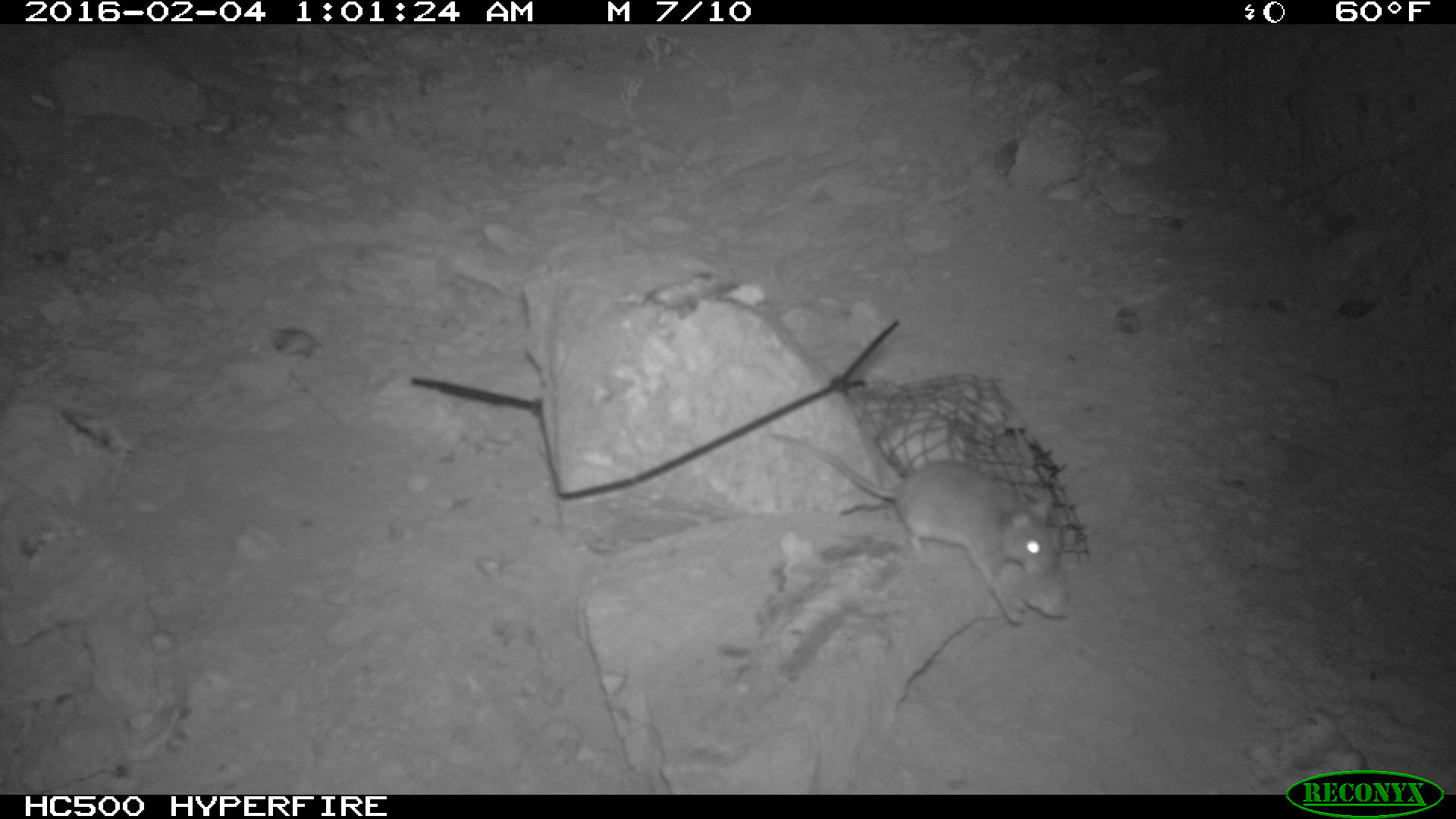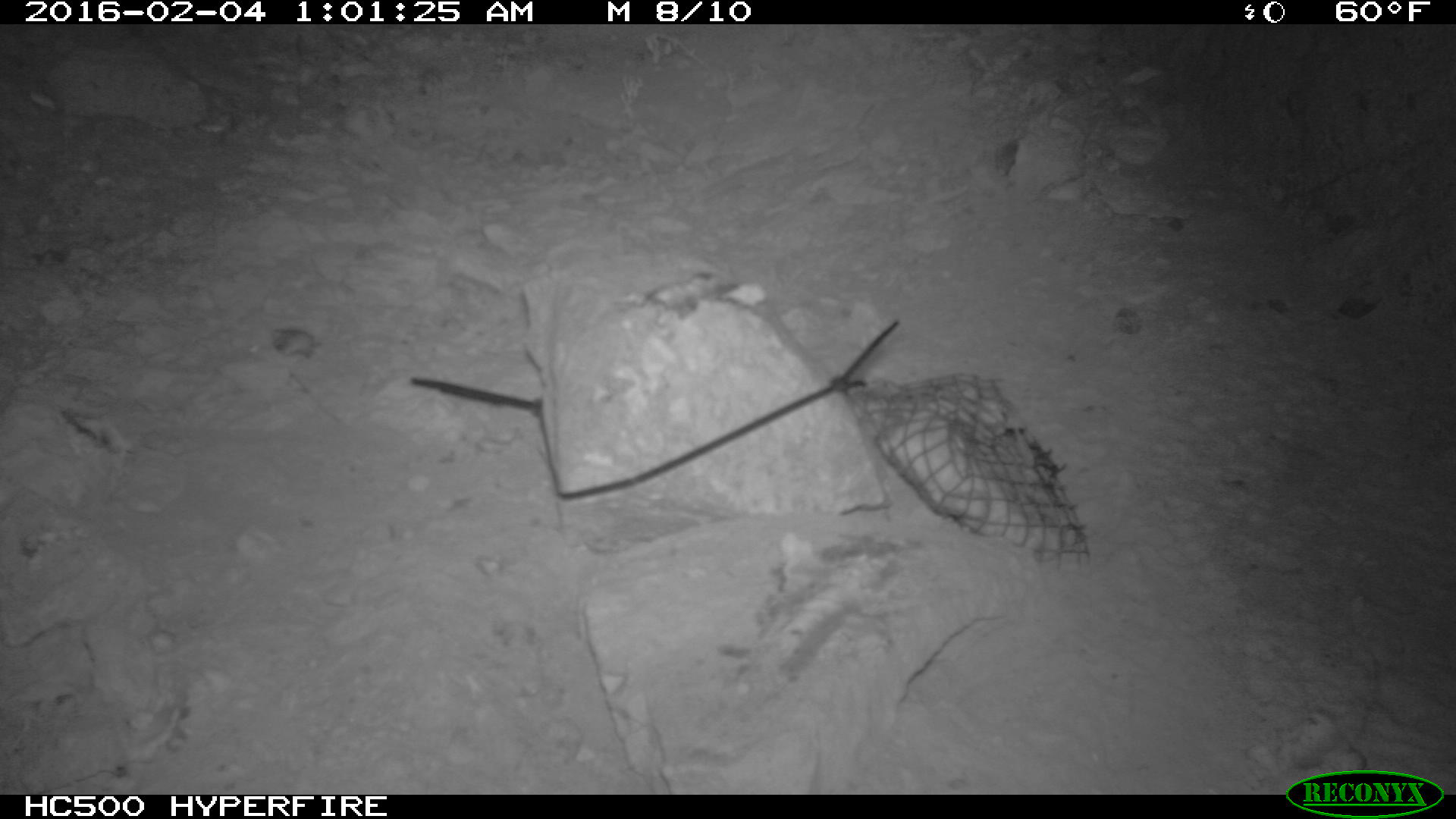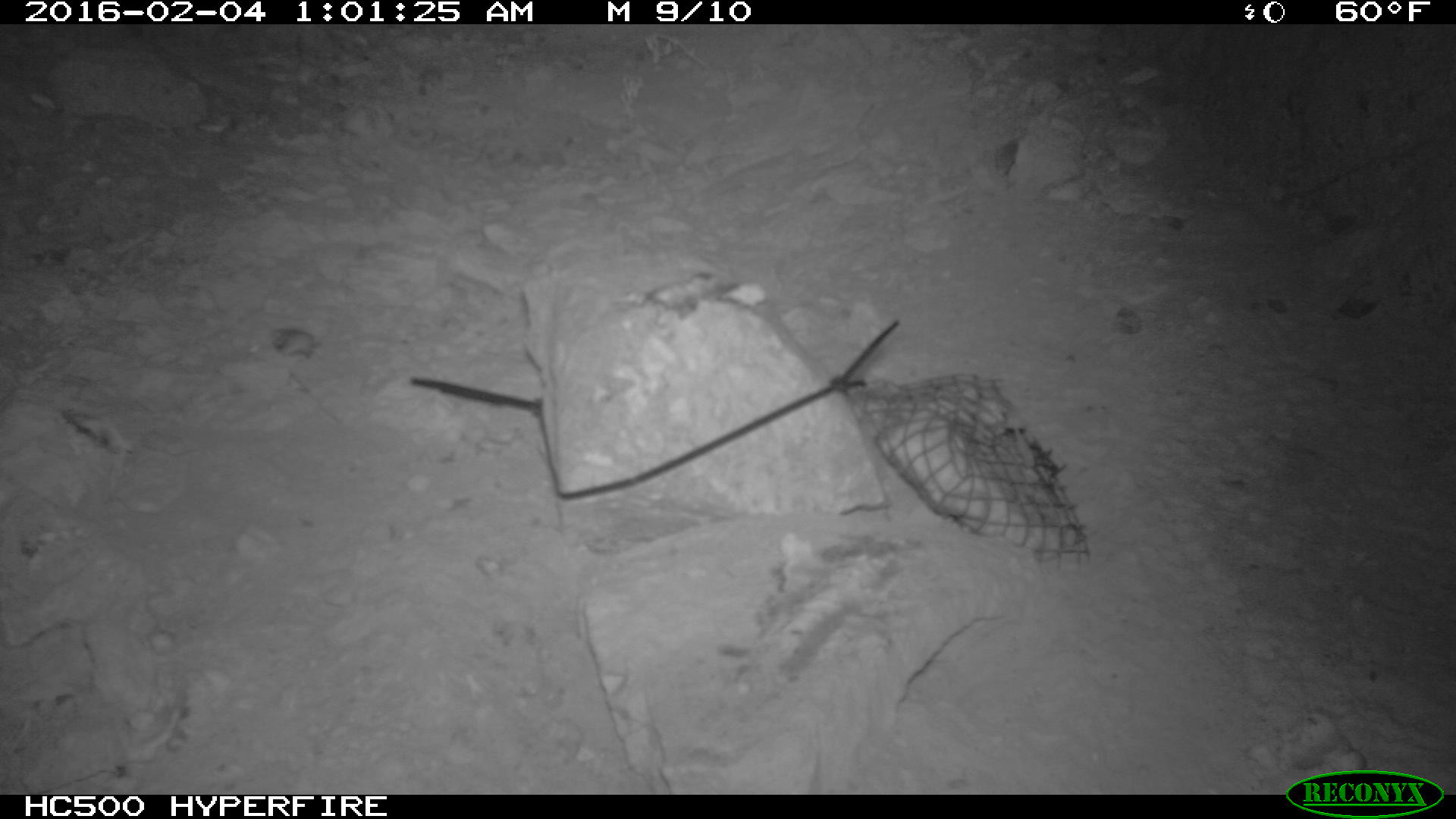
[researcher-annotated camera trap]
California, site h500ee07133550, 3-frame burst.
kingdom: Animalia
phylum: Chordata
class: Mammalia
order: Rodentia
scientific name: Rodentia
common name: rodent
Rodent (Rodentia).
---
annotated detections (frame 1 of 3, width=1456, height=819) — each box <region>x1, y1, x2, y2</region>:
rodent: <region>774, 429, 1064, 623</region>